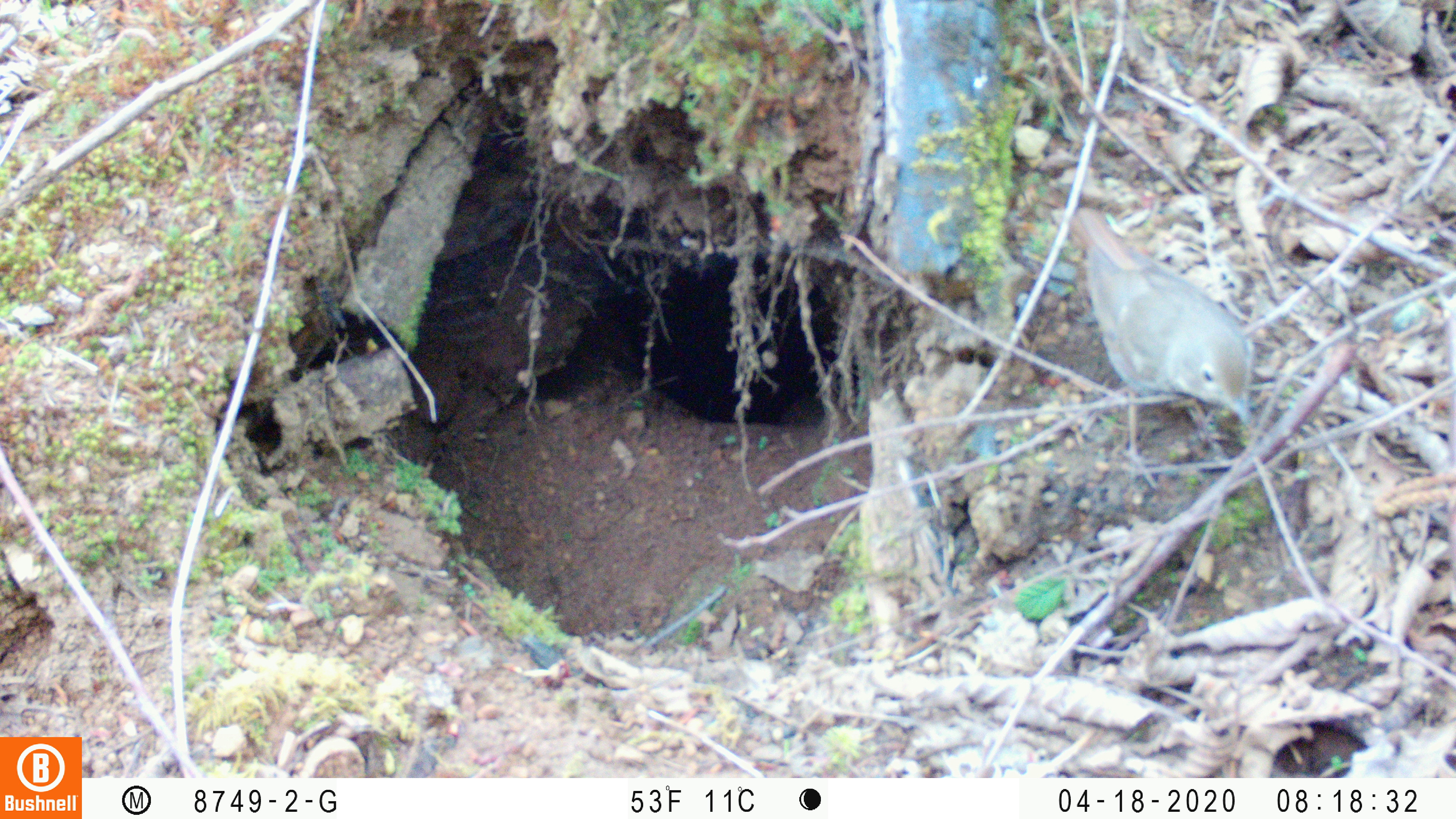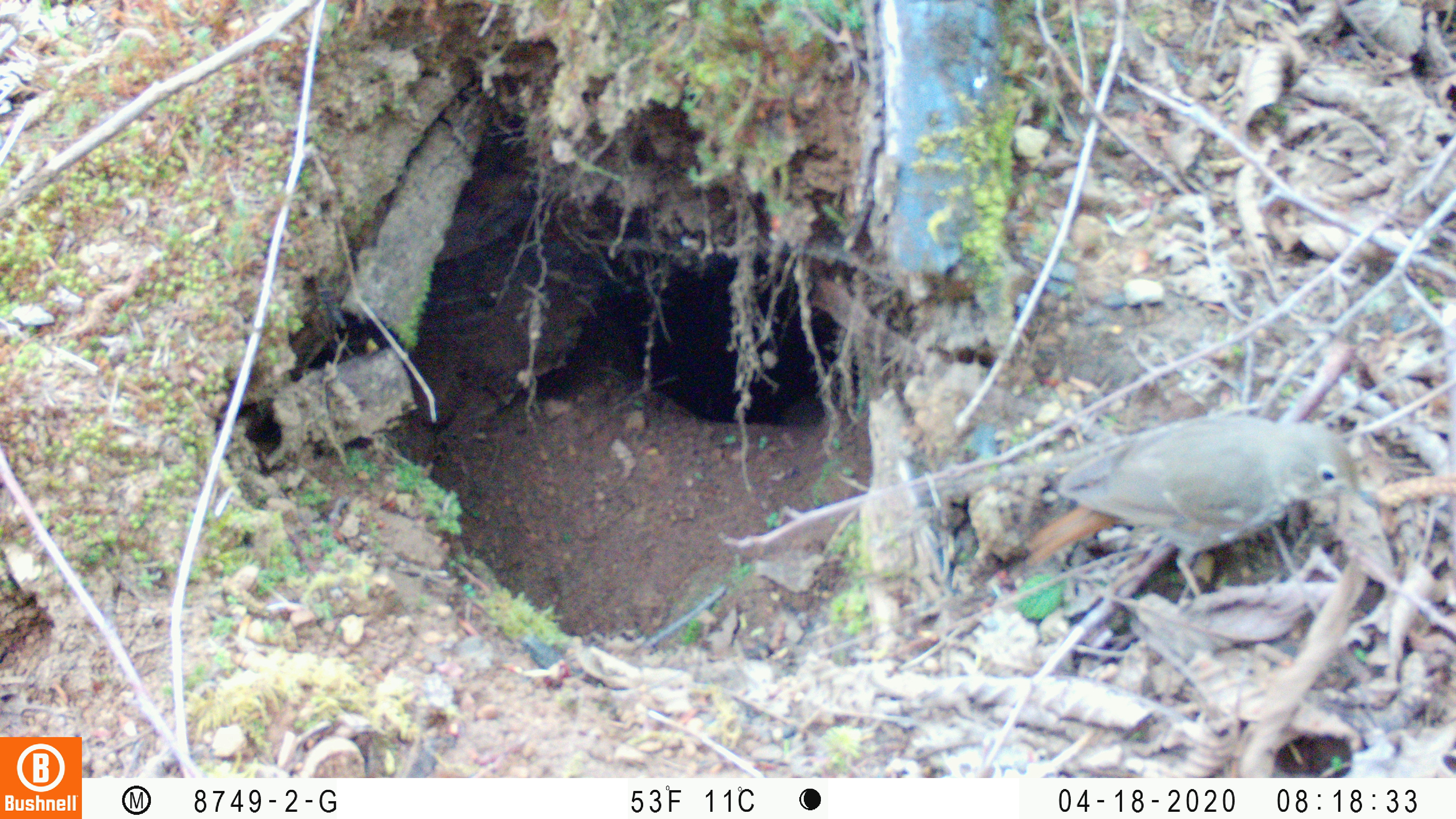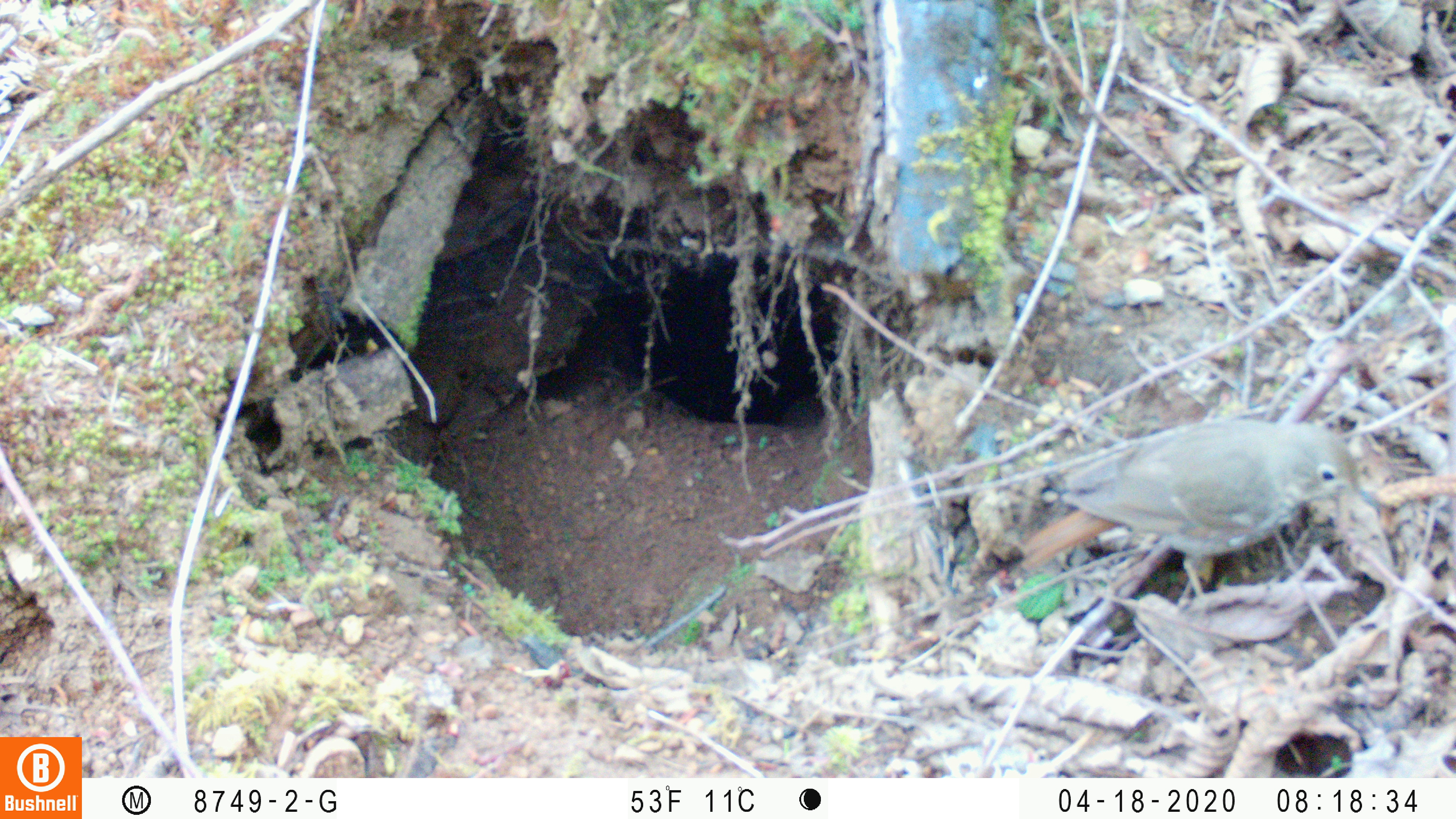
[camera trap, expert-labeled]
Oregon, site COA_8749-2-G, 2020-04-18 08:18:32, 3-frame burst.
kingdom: Animalia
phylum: Chordata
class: Aves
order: Passeriformes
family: Turdidae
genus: Catharus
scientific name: Catharus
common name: brown thrushes and nightingale-thrushes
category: catharus species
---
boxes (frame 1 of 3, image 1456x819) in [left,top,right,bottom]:
catharus species: [1062,205,1259,426]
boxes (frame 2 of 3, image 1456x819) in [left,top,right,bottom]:
catharus species: [1024,428,1370,591]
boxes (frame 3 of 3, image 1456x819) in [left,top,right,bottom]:
catharus species: [1024,419,1368,592]